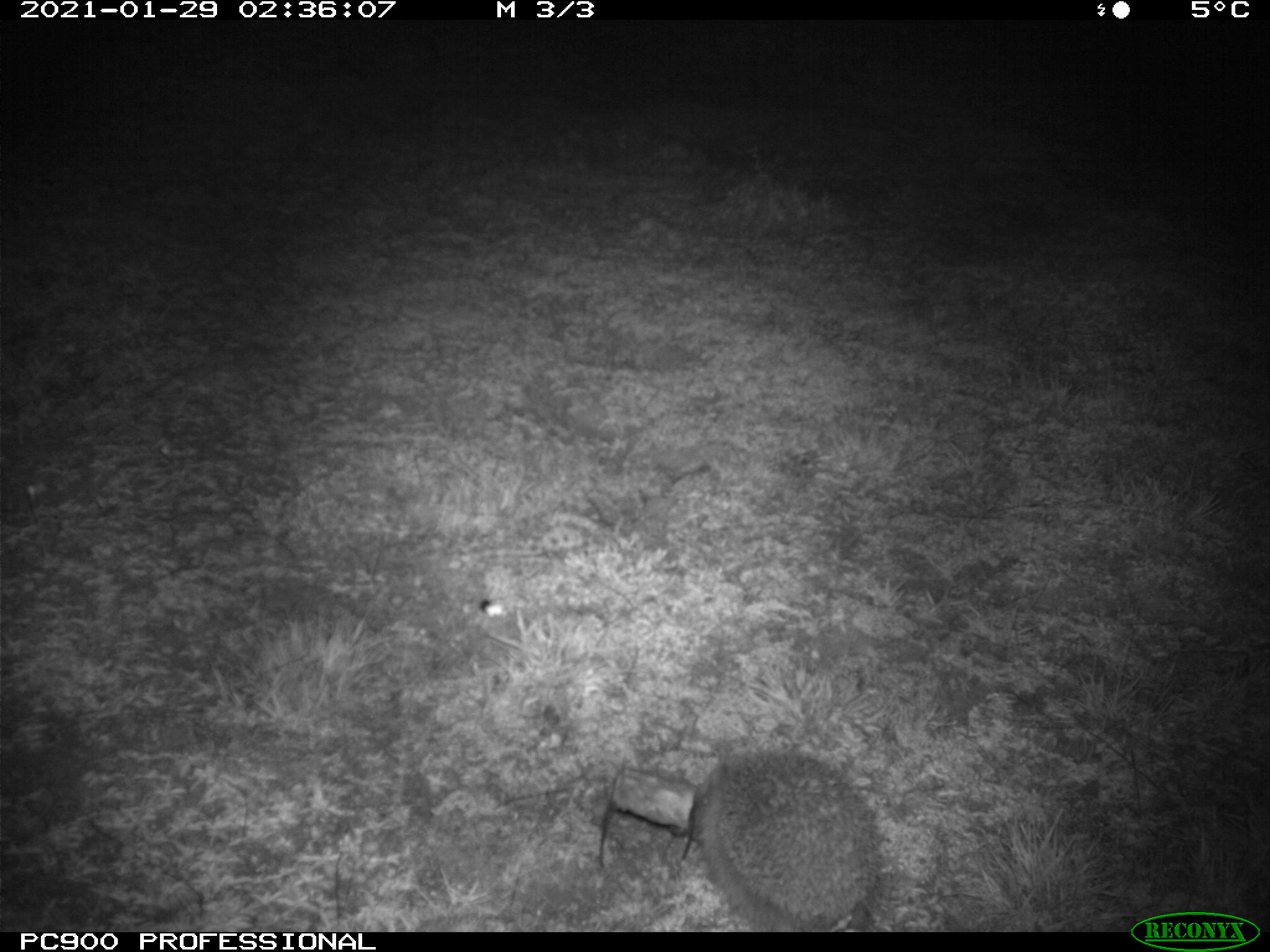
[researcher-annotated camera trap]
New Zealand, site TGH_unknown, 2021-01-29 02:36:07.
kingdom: Animalia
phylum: Chordata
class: Mammalia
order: Eulipotyphla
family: Erinaceidae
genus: Erinaceus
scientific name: Erinaceus europaeus europaeus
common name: european hedgehog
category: hedgehog